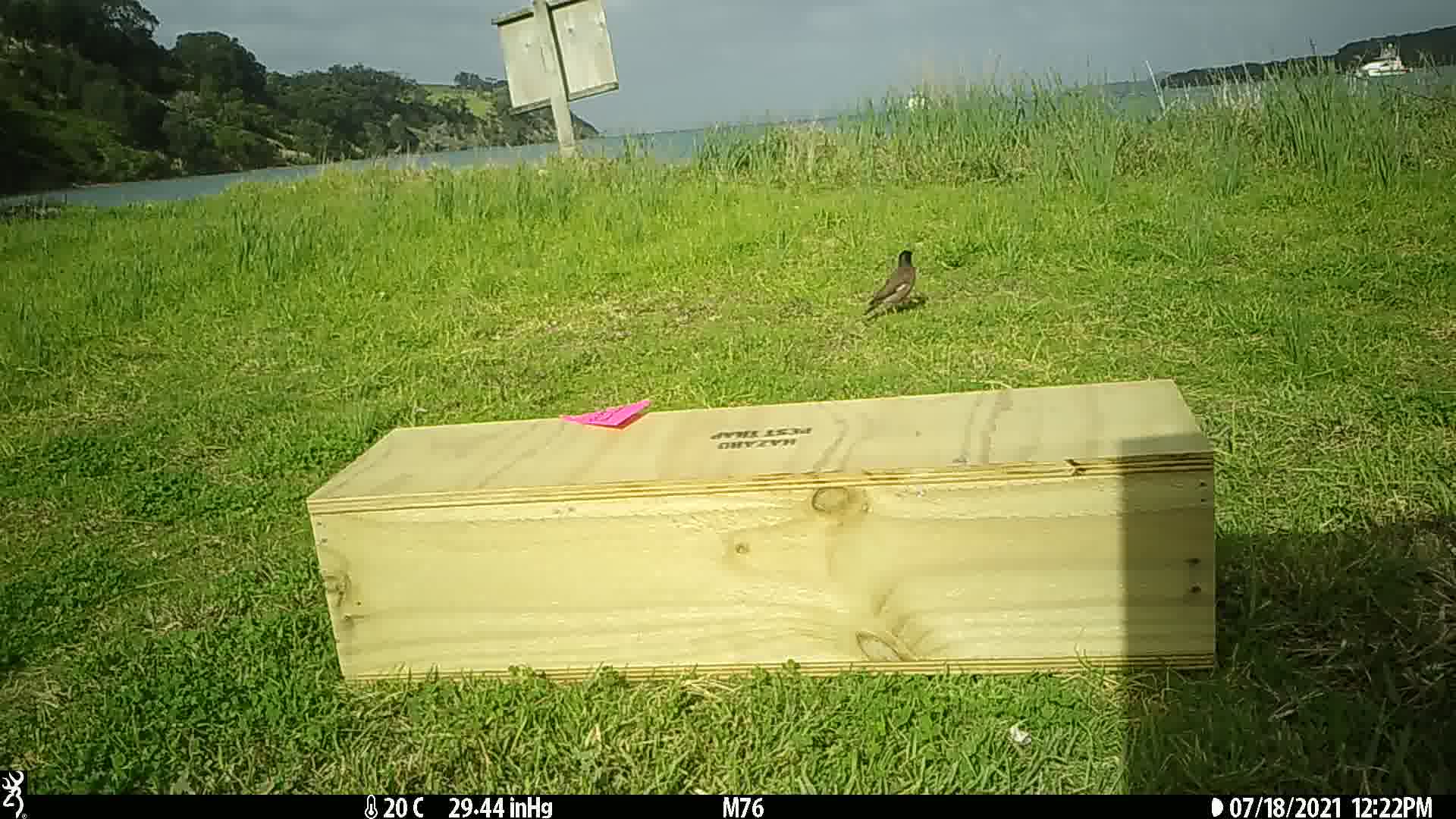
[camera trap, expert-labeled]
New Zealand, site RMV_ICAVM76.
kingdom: Animalia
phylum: Chordata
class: Aves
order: Passeriformes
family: Sturnidae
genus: Acridotheres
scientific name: Acridotheres tristis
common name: common myna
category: myna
Myna (common myna) (Acridotheres tristis).